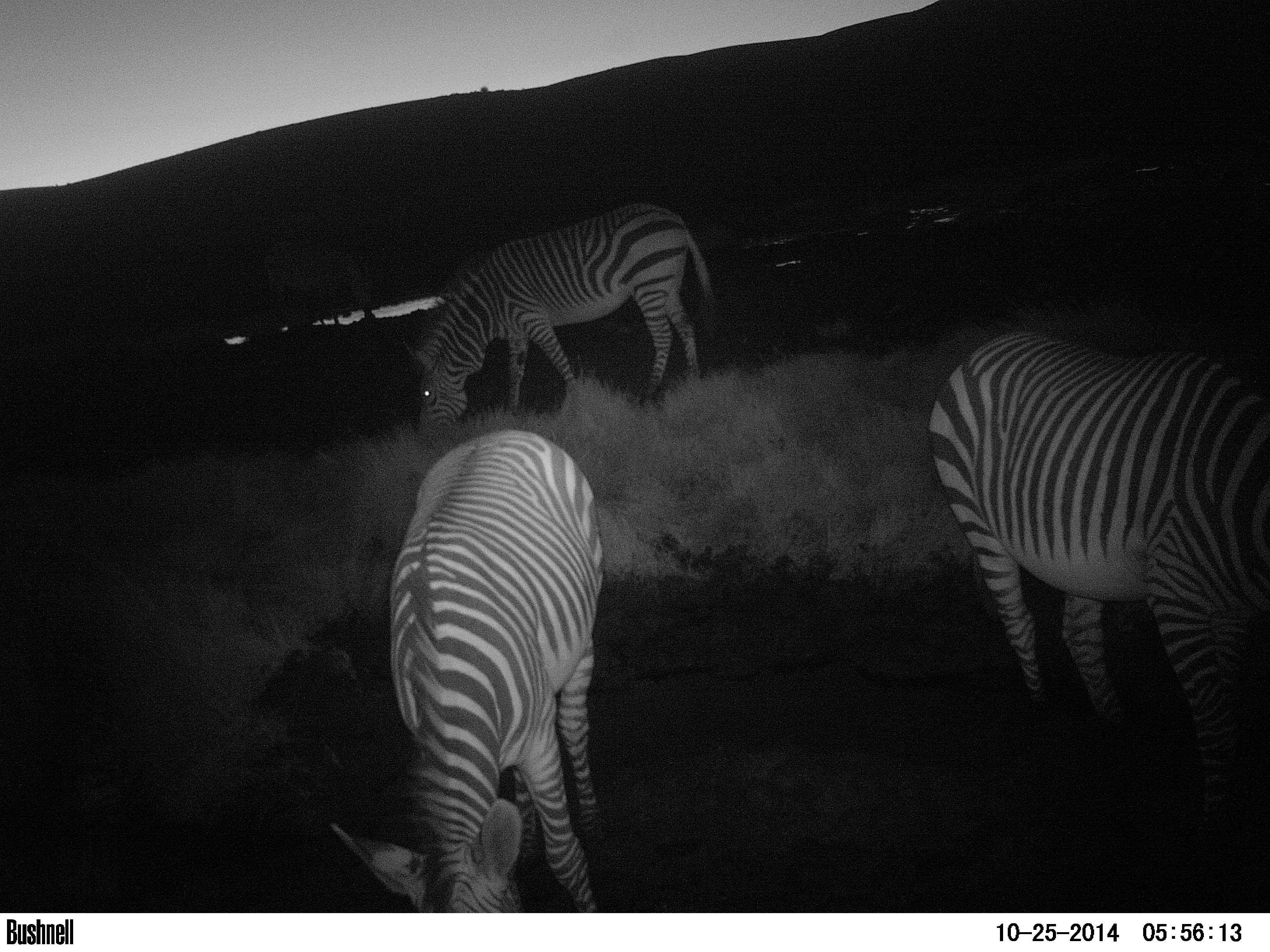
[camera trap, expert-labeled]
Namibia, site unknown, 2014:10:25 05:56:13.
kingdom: Animalia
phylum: Chordata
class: Mammalia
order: Perissodactyla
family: Equidae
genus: Equus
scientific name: Equus zebra hartmannae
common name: hartmann's mountain zebra